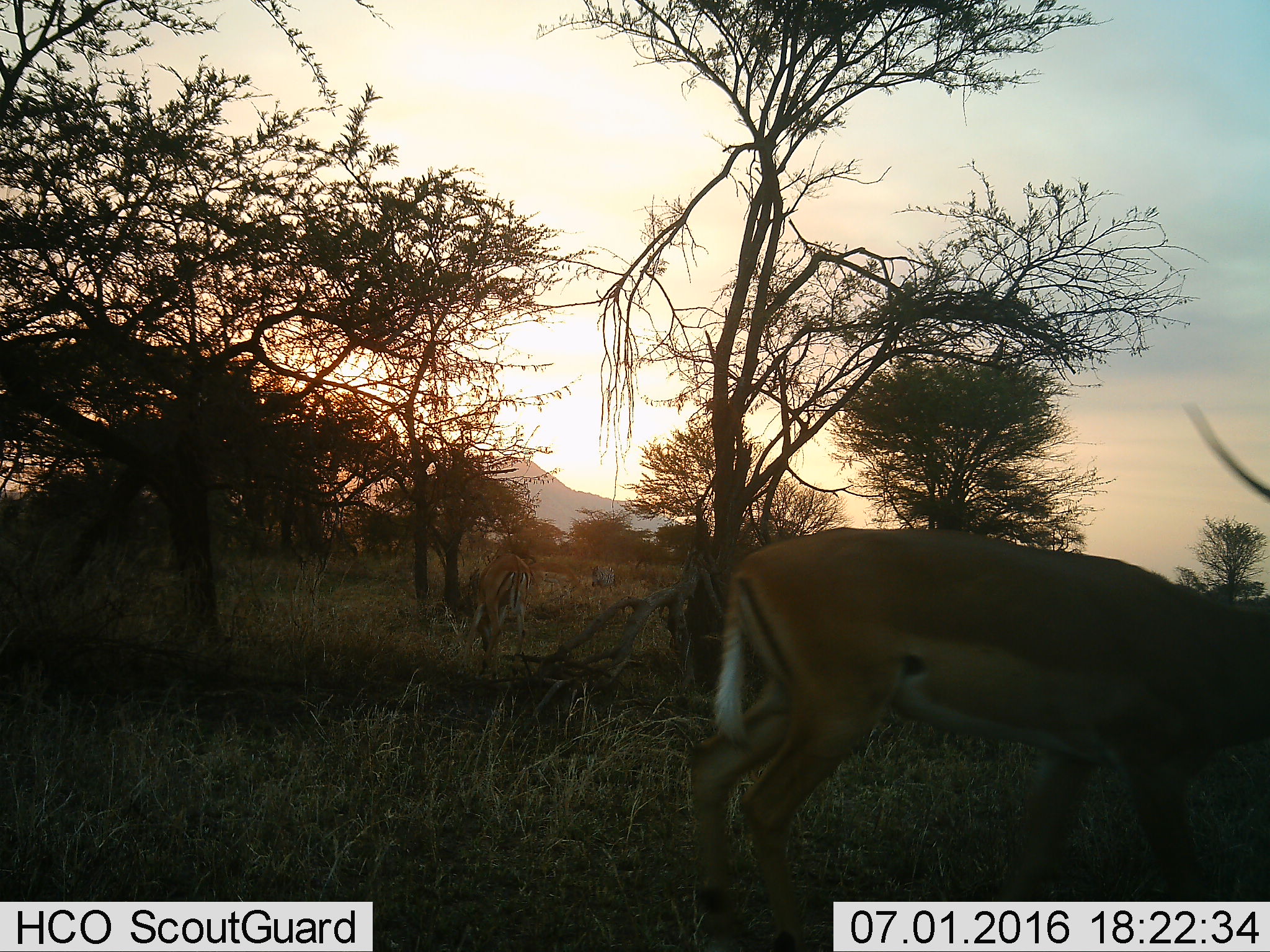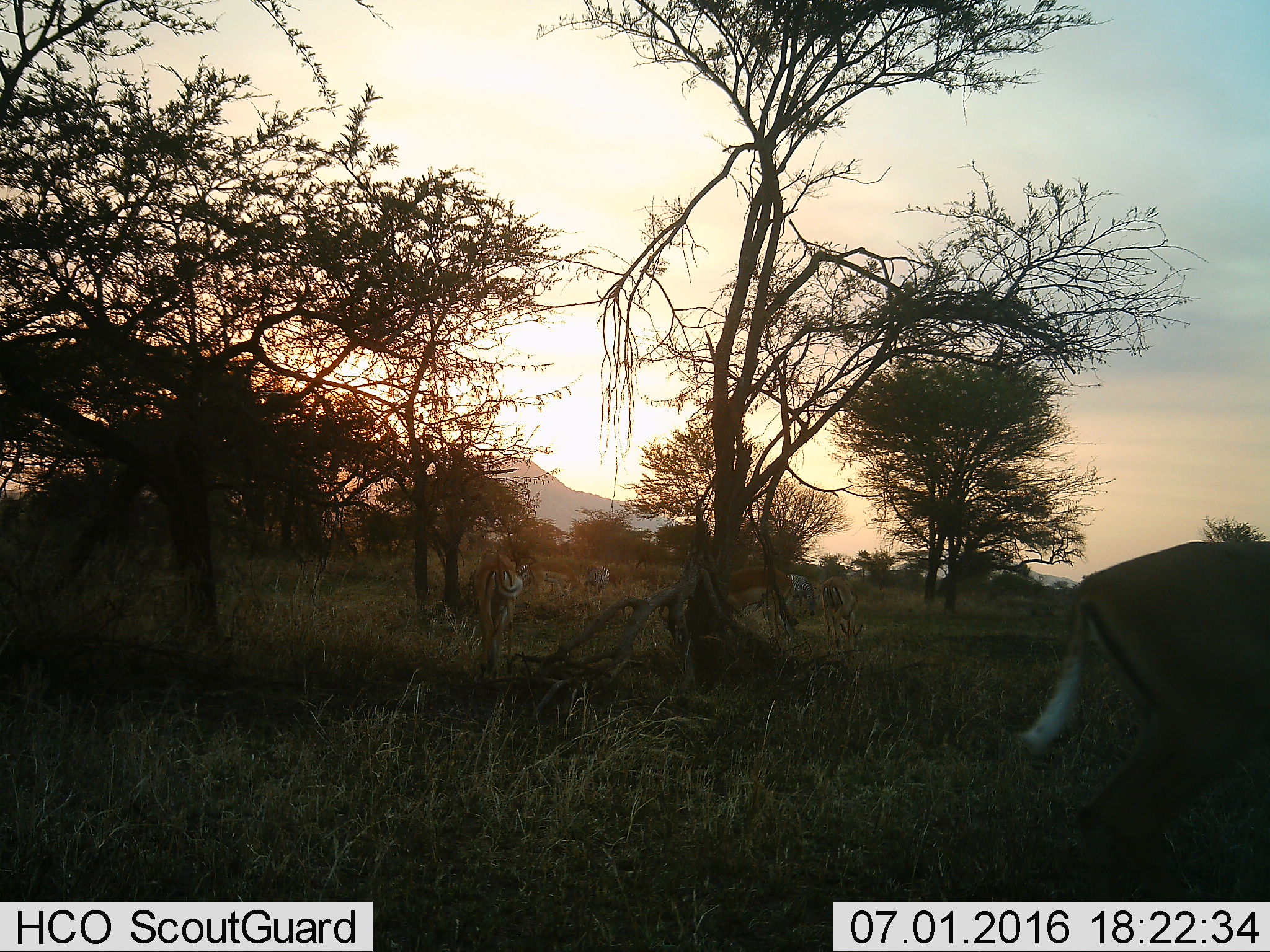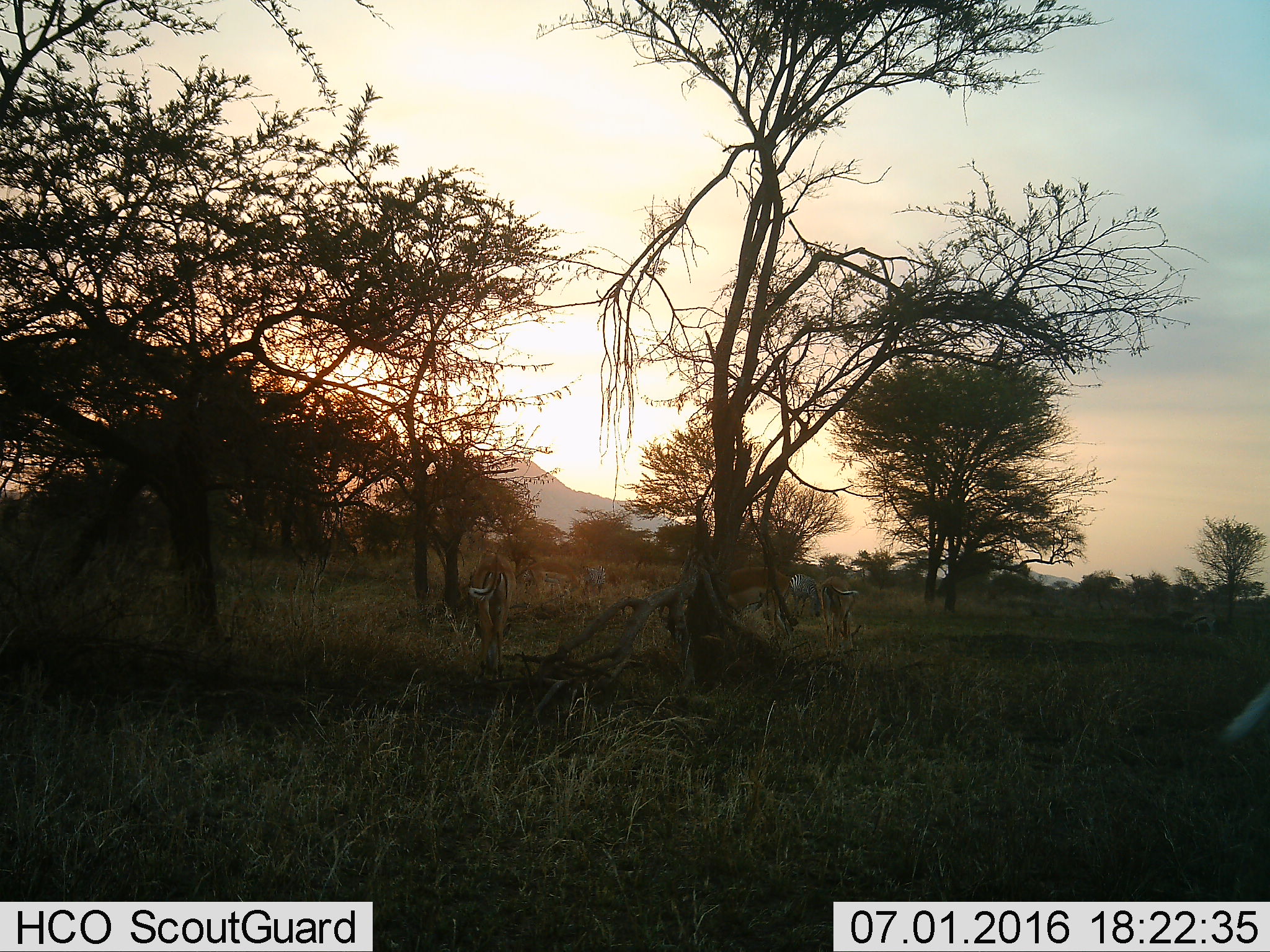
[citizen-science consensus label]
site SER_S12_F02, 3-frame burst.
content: unidentified animal